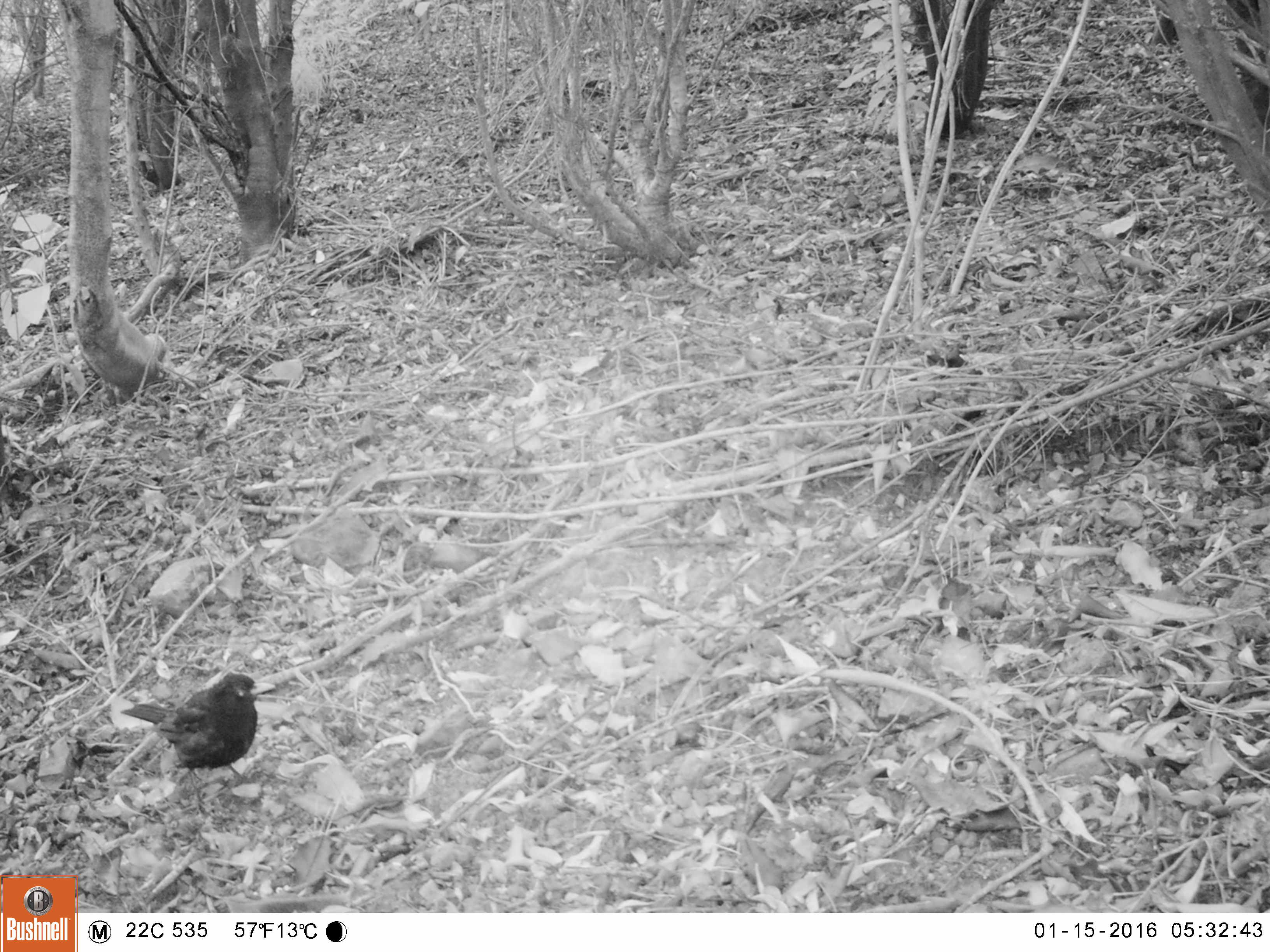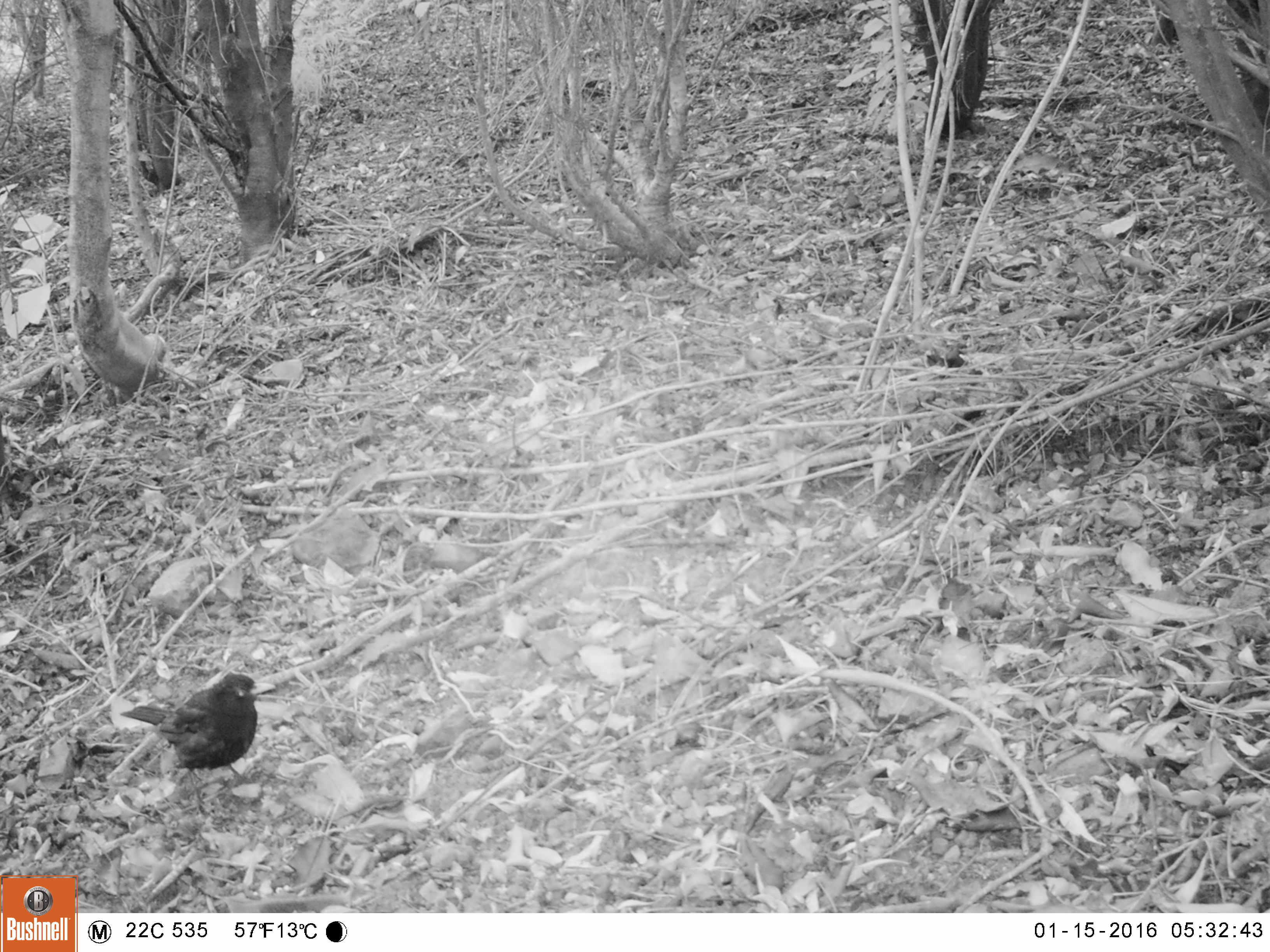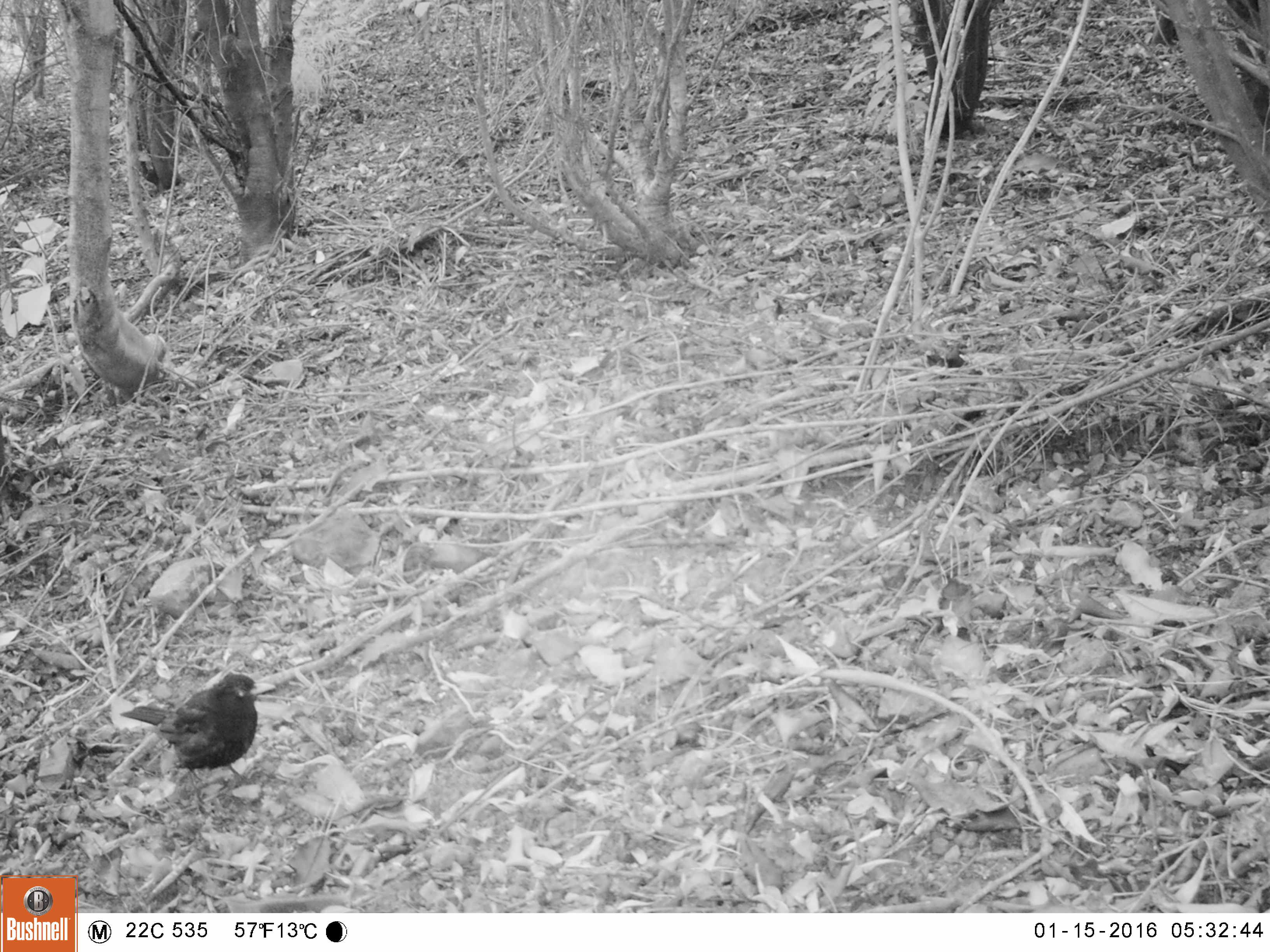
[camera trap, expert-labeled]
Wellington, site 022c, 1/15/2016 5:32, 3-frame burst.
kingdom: Animalia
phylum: Chordata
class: Aves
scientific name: Aves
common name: bird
Bird (Aves).